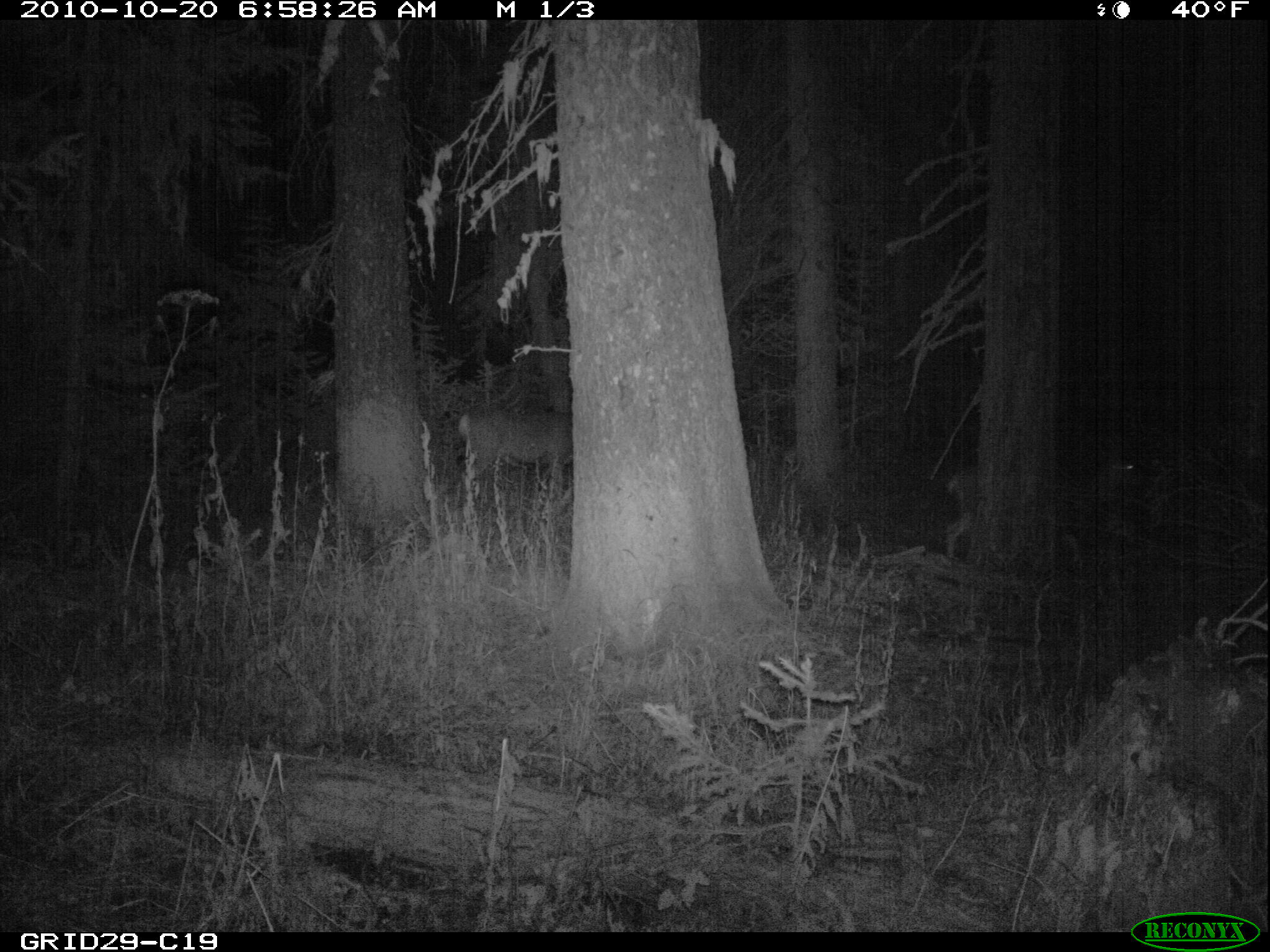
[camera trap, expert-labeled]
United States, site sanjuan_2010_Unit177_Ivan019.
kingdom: Animalia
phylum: Chordata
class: Mammalia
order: Artiodactyla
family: Cervidae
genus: Odocoileus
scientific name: Odocoileus hemionus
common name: mule deer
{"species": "Odocoileus hemionus (mule deer)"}